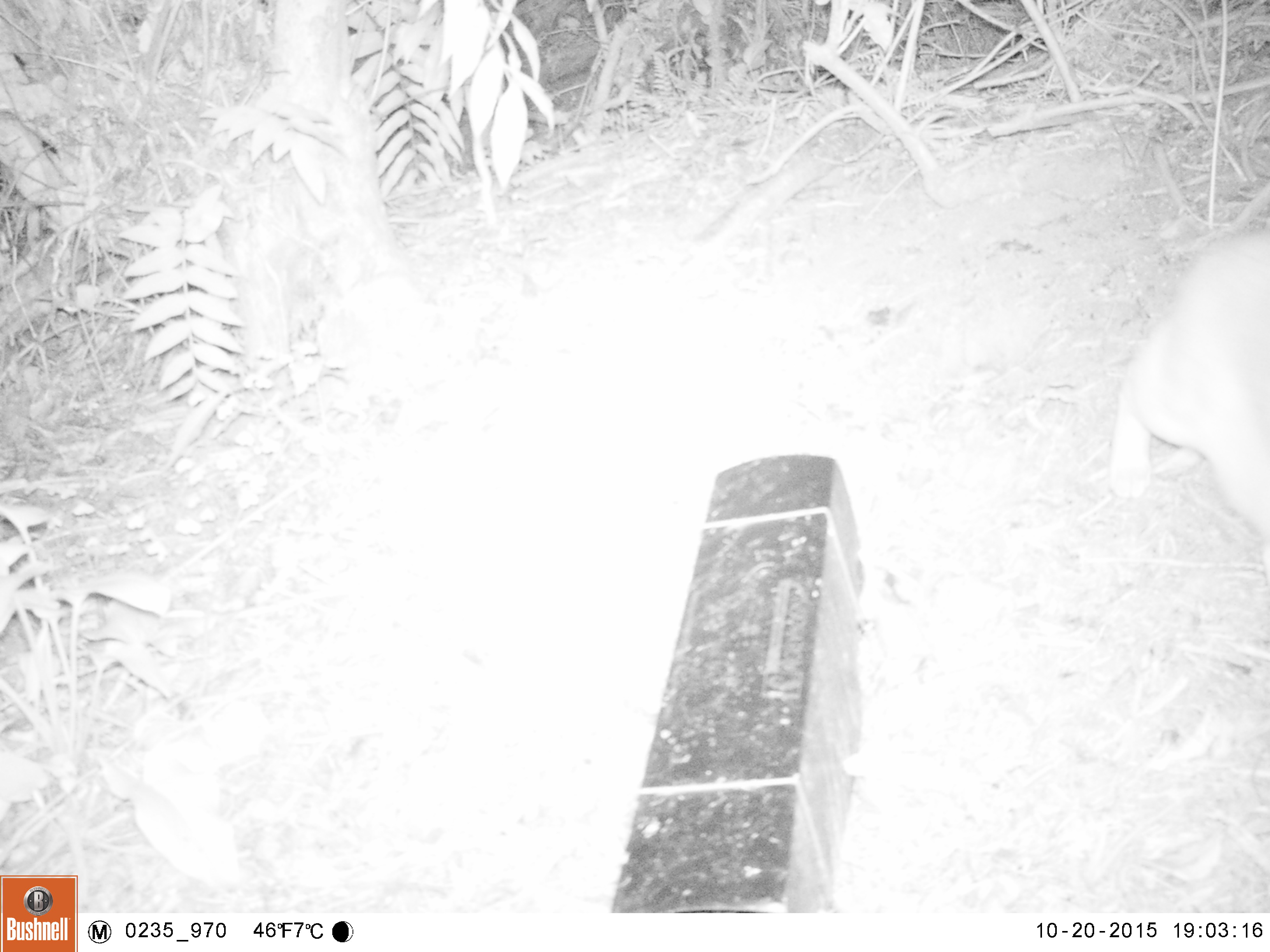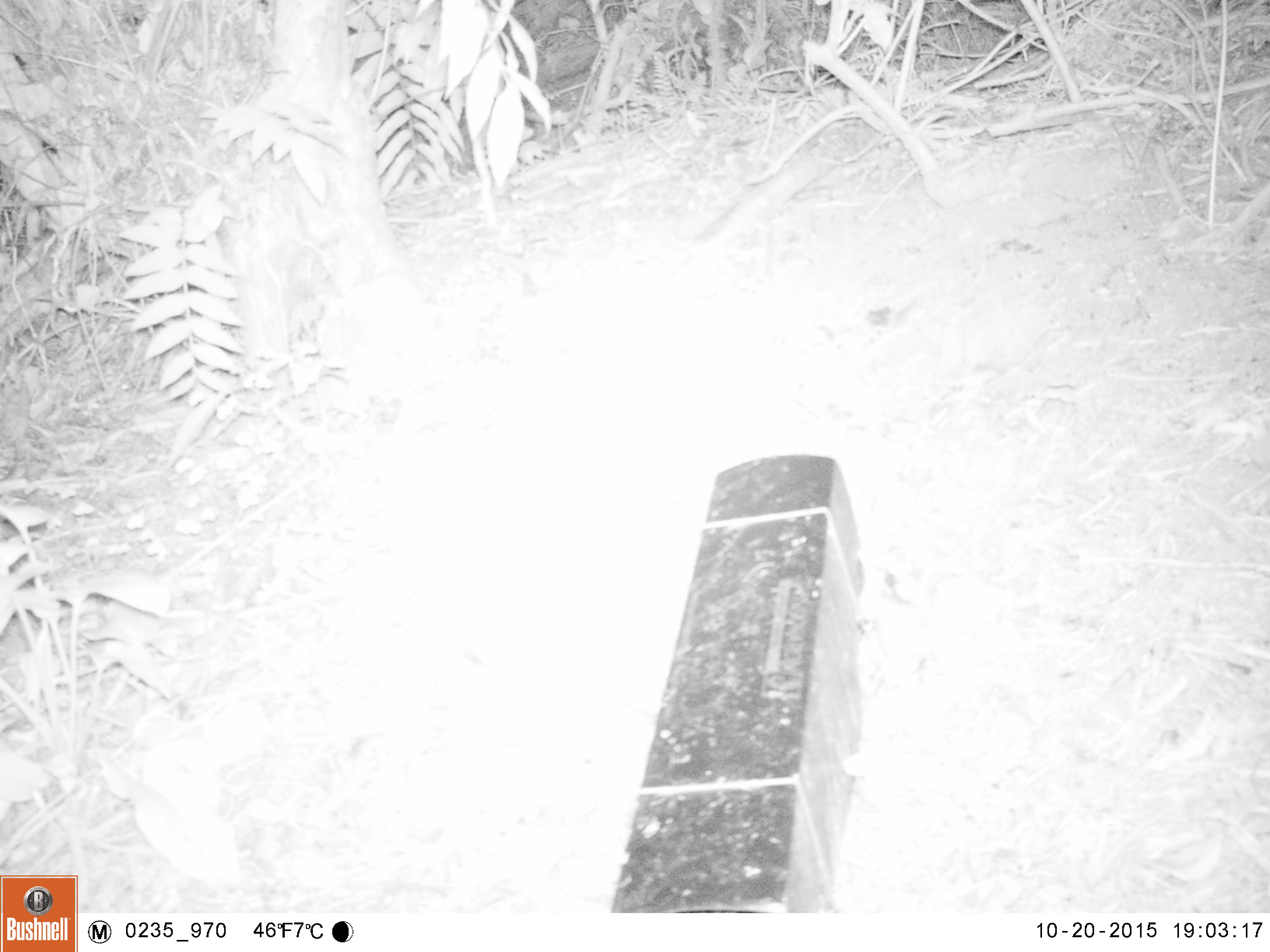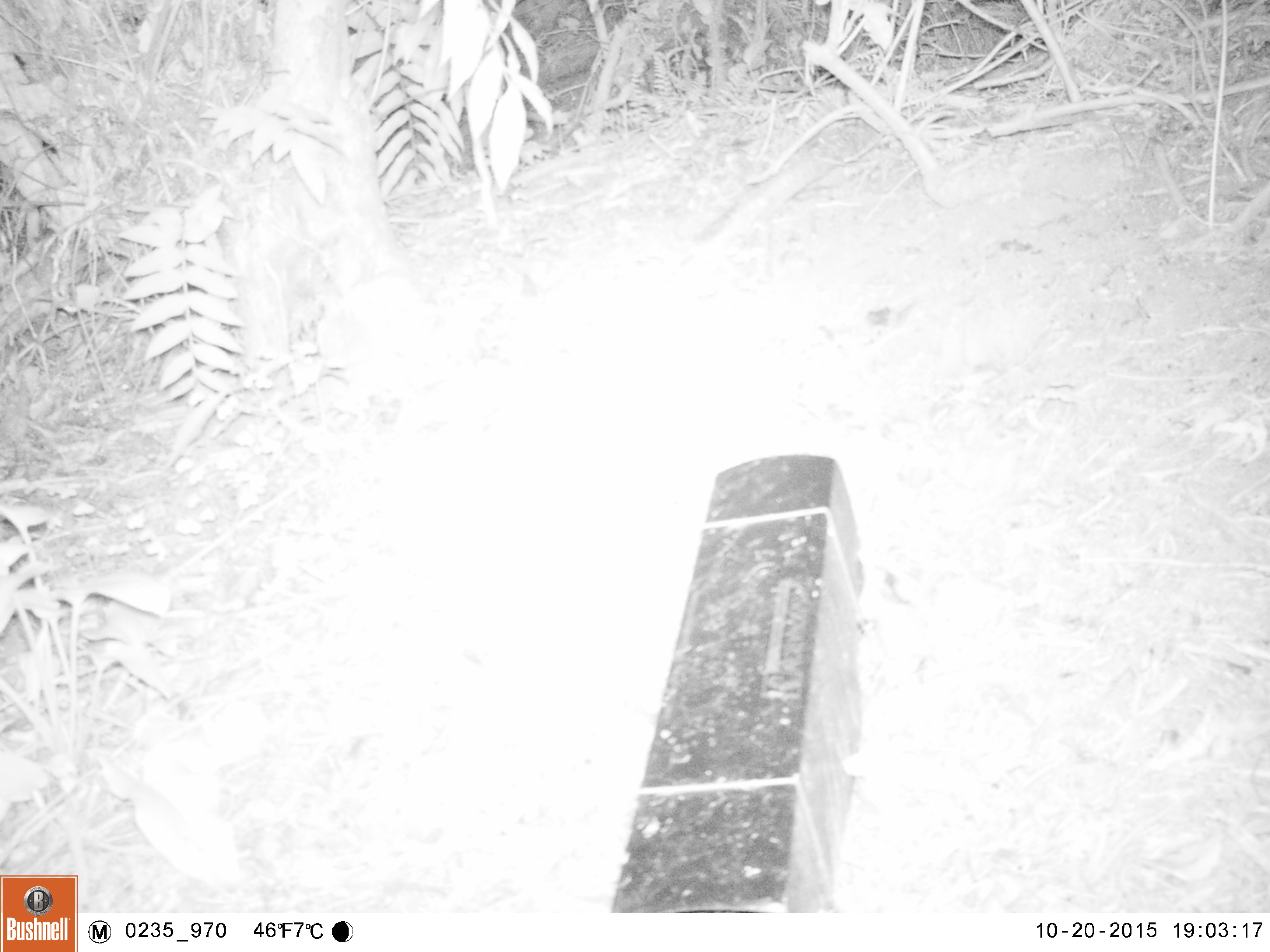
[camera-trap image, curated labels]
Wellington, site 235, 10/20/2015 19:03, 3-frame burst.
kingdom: Animalia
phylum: Chordata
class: Mammalia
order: Carnivora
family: Felidae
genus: Felis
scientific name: Felis catus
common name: cat